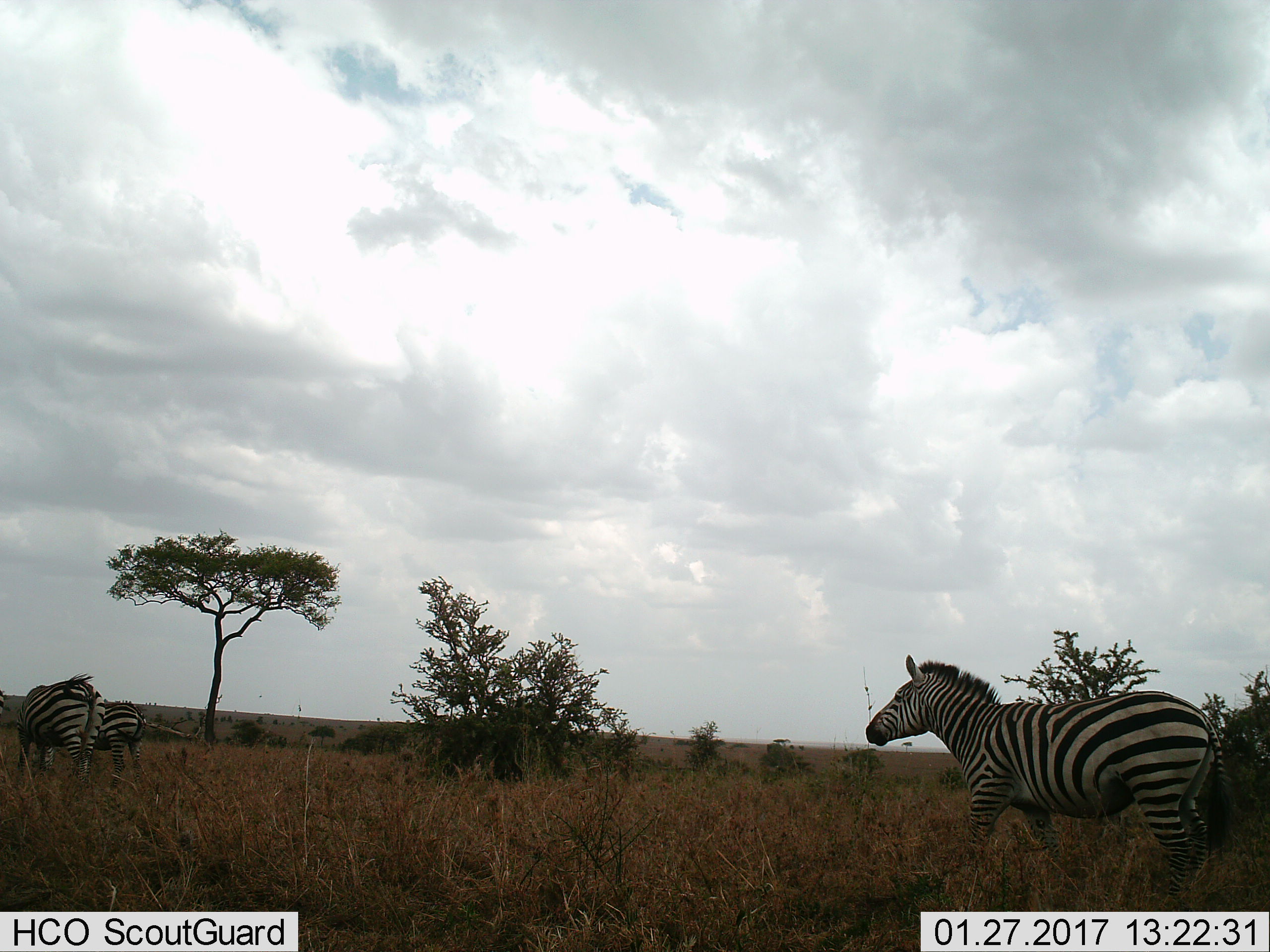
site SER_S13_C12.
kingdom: Animalia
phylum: Chordata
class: Mammalia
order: Perissodactyla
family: Equidae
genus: Equus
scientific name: Equus quagga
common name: plains zebra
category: zebraplains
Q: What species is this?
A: Zebraplains (plains zebra) (Equus quagga).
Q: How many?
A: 3.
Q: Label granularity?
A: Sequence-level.